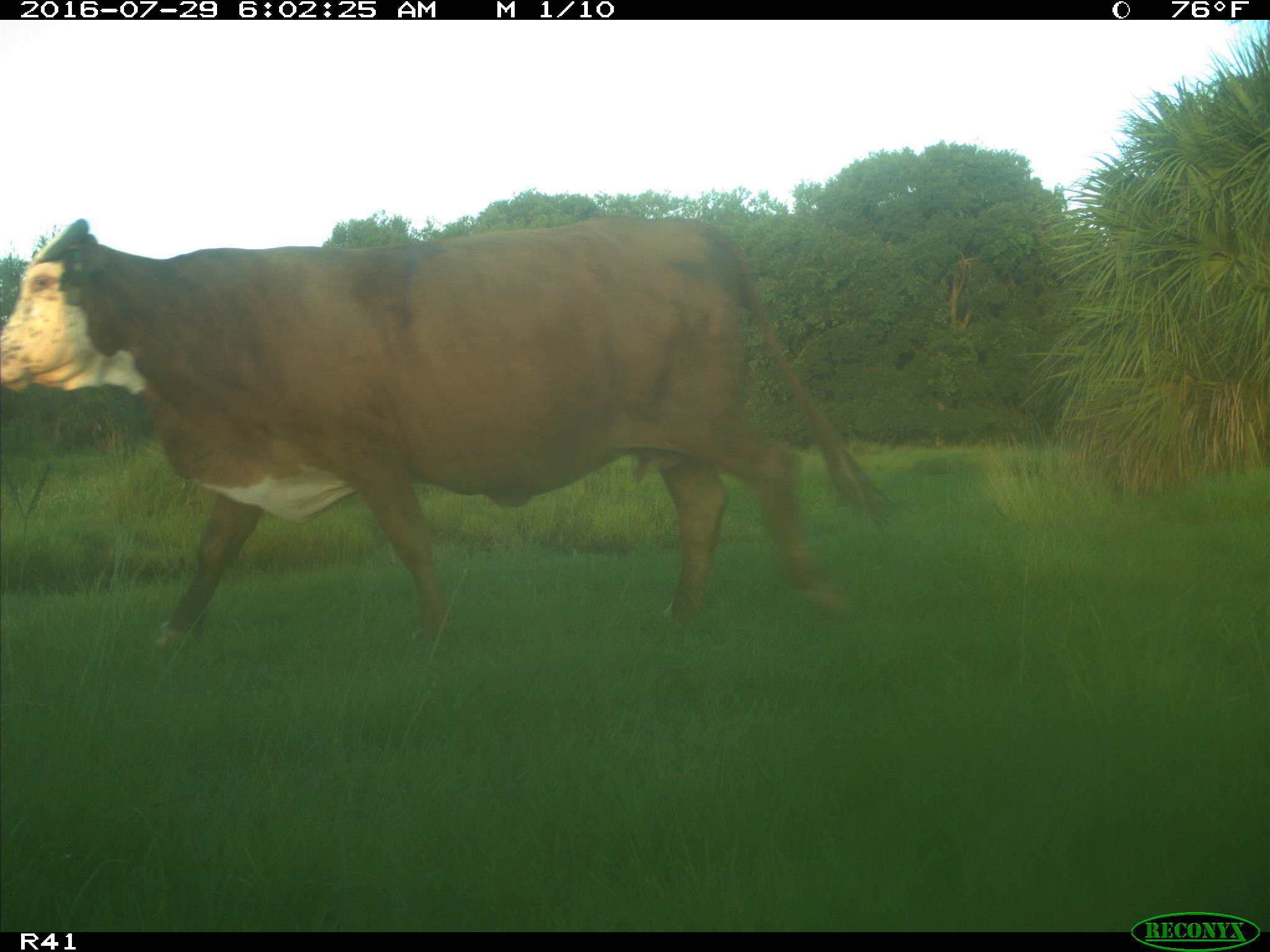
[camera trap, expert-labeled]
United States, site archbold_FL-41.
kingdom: Animalia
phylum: Chordata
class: Mammalia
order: Artiodactyla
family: Bovidae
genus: Bos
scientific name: Bos taurus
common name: domestic cow